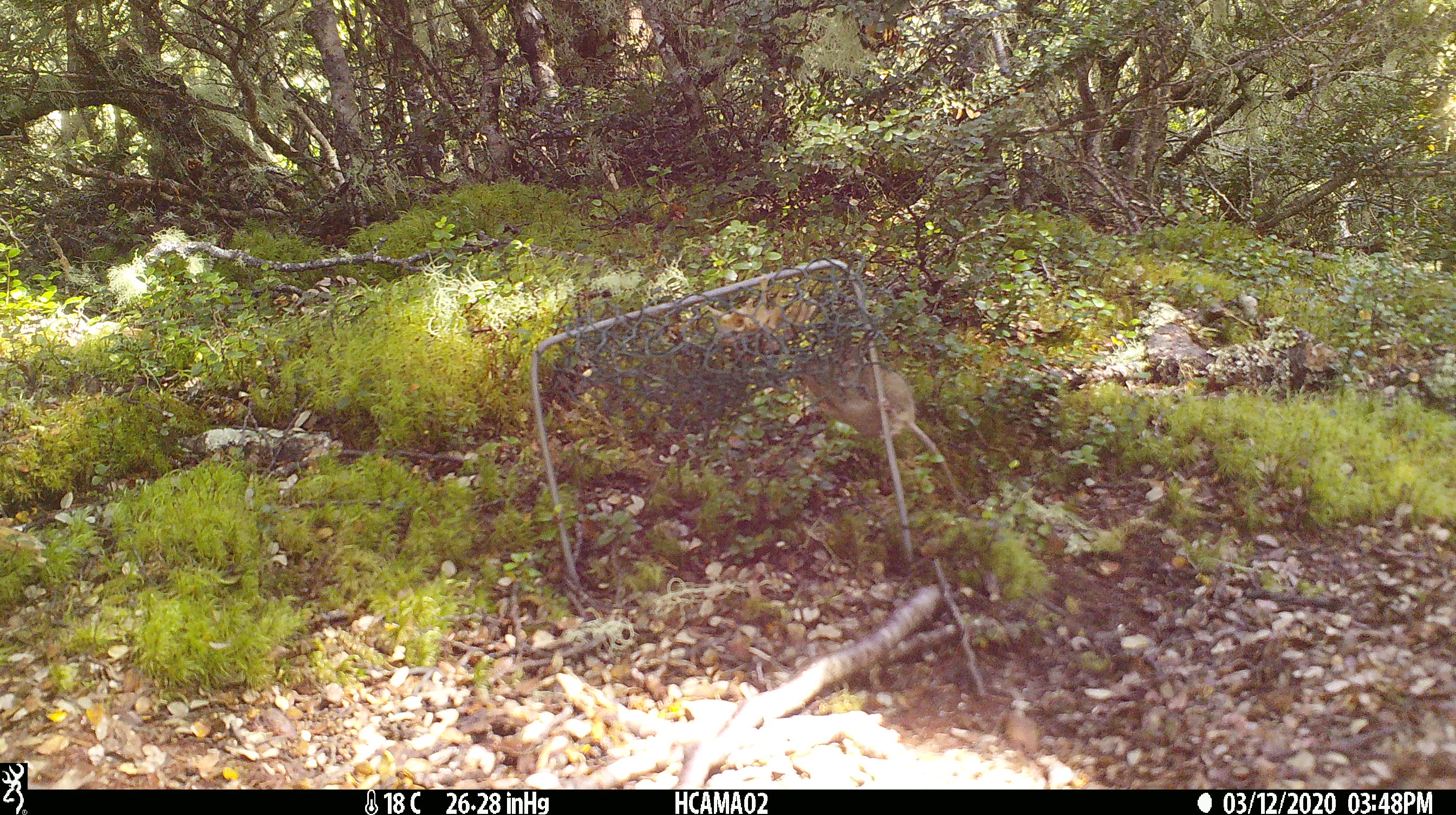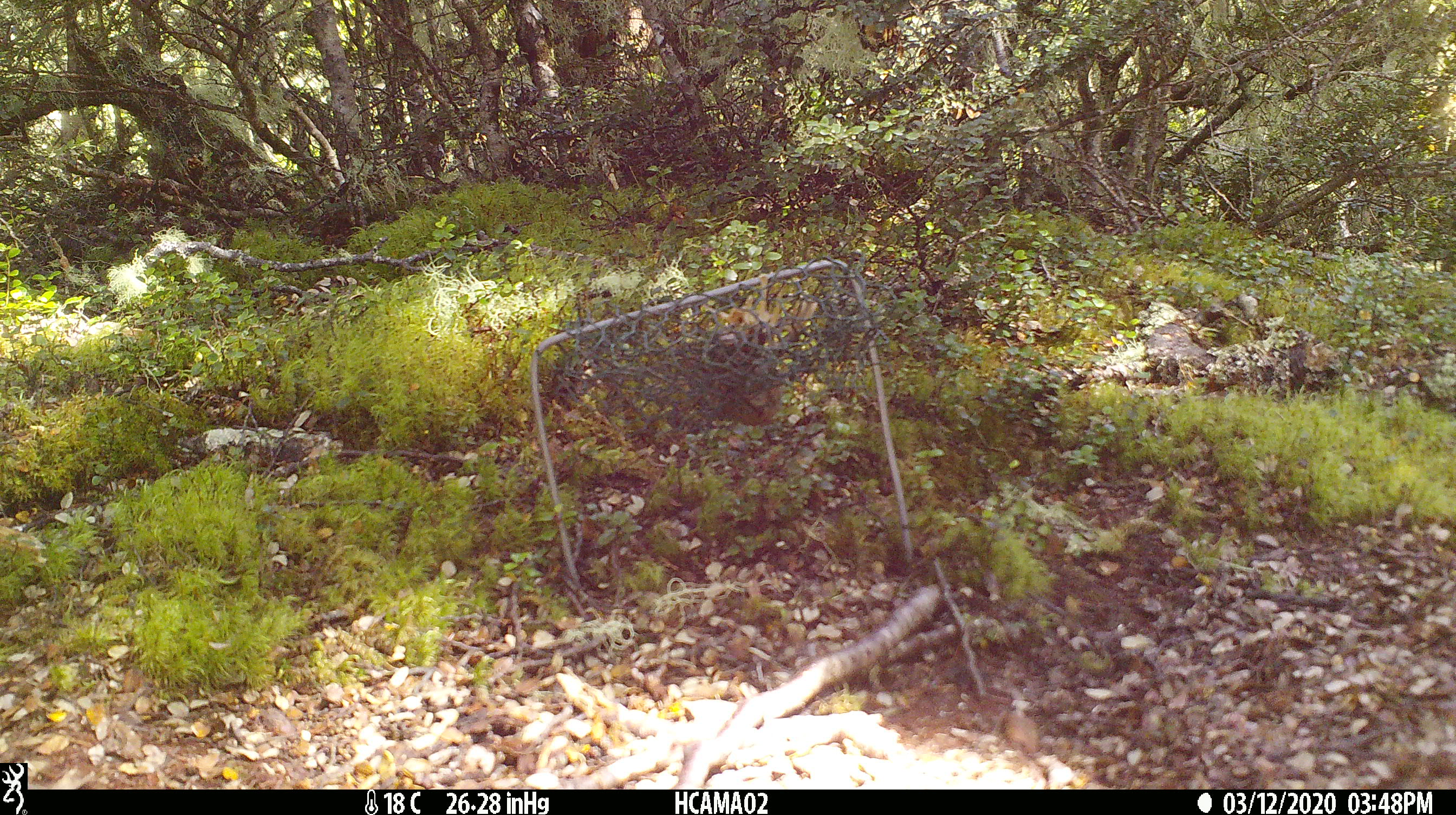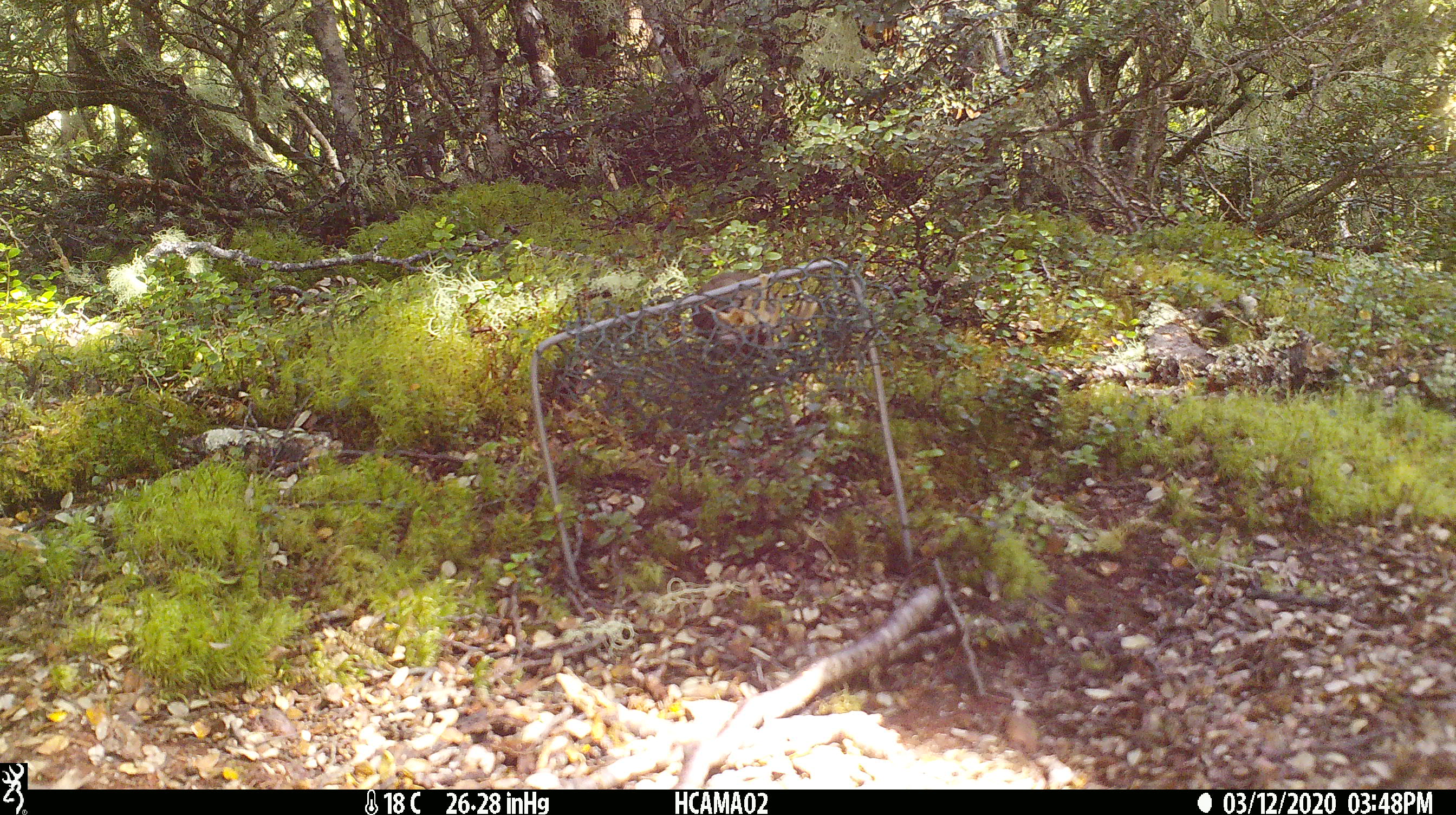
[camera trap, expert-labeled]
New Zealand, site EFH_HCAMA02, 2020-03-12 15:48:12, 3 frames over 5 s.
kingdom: Animalia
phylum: Chordata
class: Mammalia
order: Rodentia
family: Muridae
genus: Mus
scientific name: Mus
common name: mouse